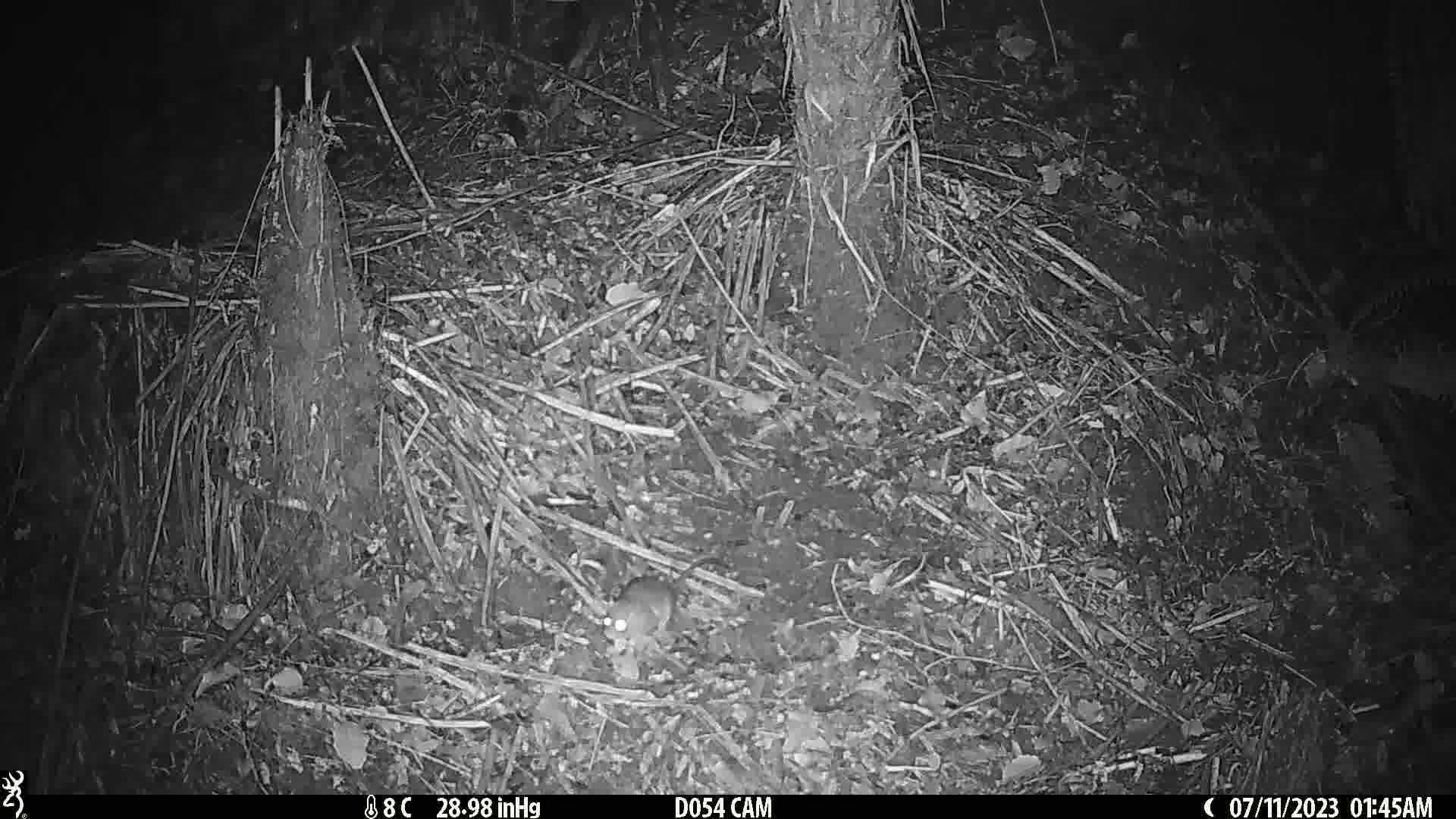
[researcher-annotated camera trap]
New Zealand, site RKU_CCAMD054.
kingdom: Animalia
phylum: Chordata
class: Mammalia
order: Rodentia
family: Muridae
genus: Rattus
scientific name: Rattus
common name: rat